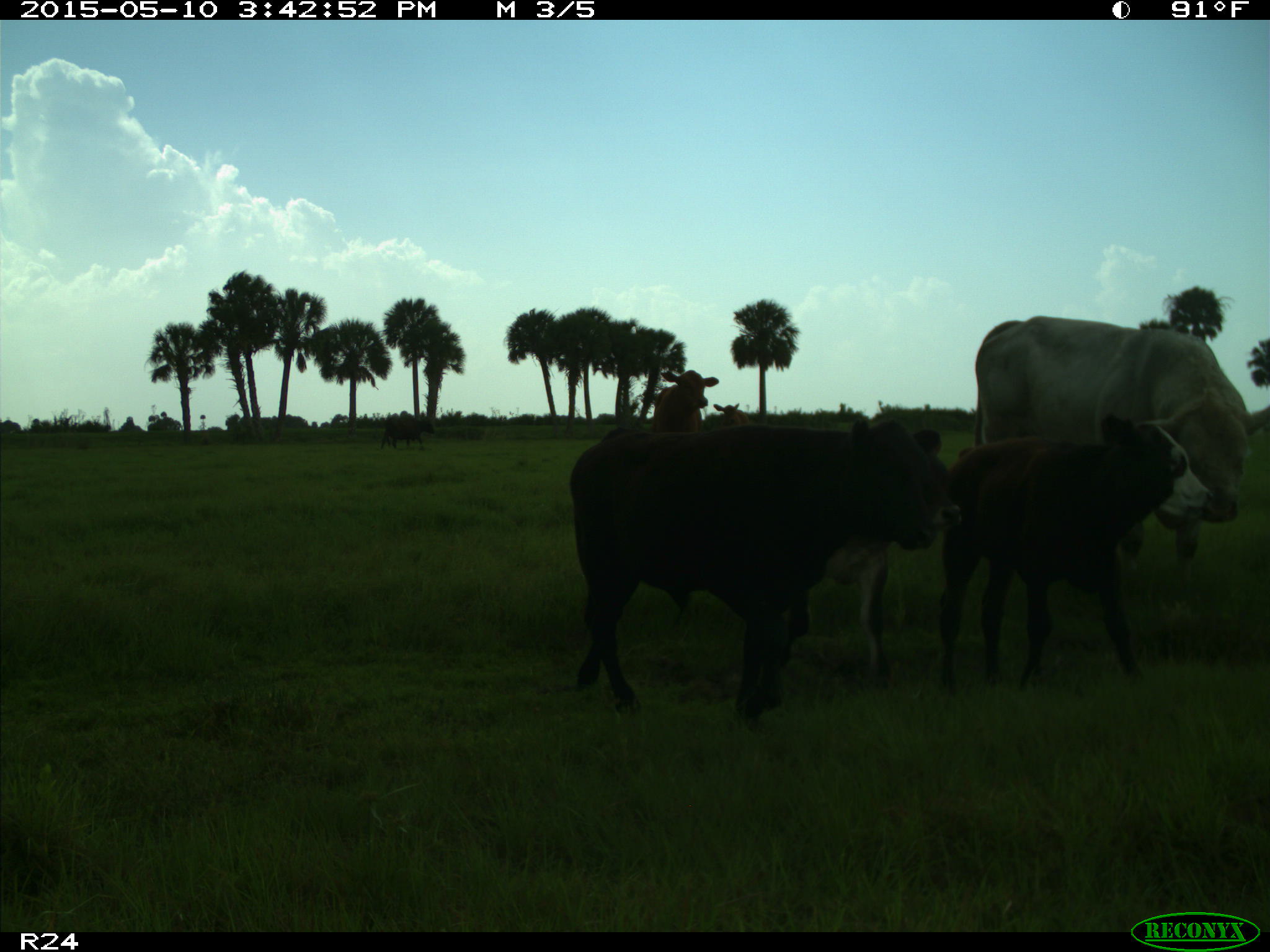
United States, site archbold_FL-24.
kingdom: Animalia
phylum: Chordata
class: Mammalia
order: Artiodactyla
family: Bovidae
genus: Bos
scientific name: Bos taurus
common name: domestic cow